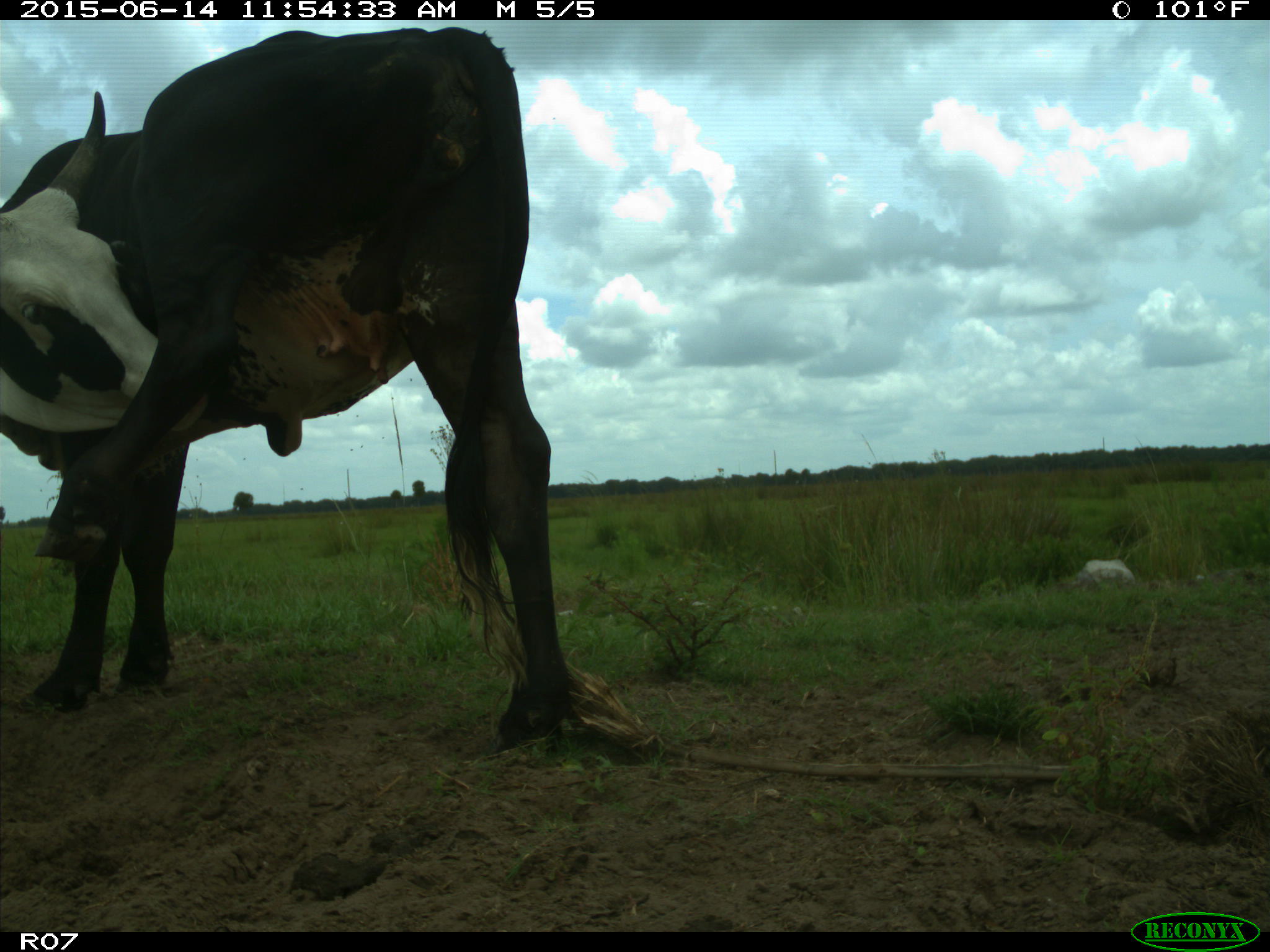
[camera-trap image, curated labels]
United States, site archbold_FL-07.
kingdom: Animalia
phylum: Chordata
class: Mammalia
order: Artiodactyla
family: Bovidae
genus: Bos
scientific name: Bos taurus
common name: domestic cow